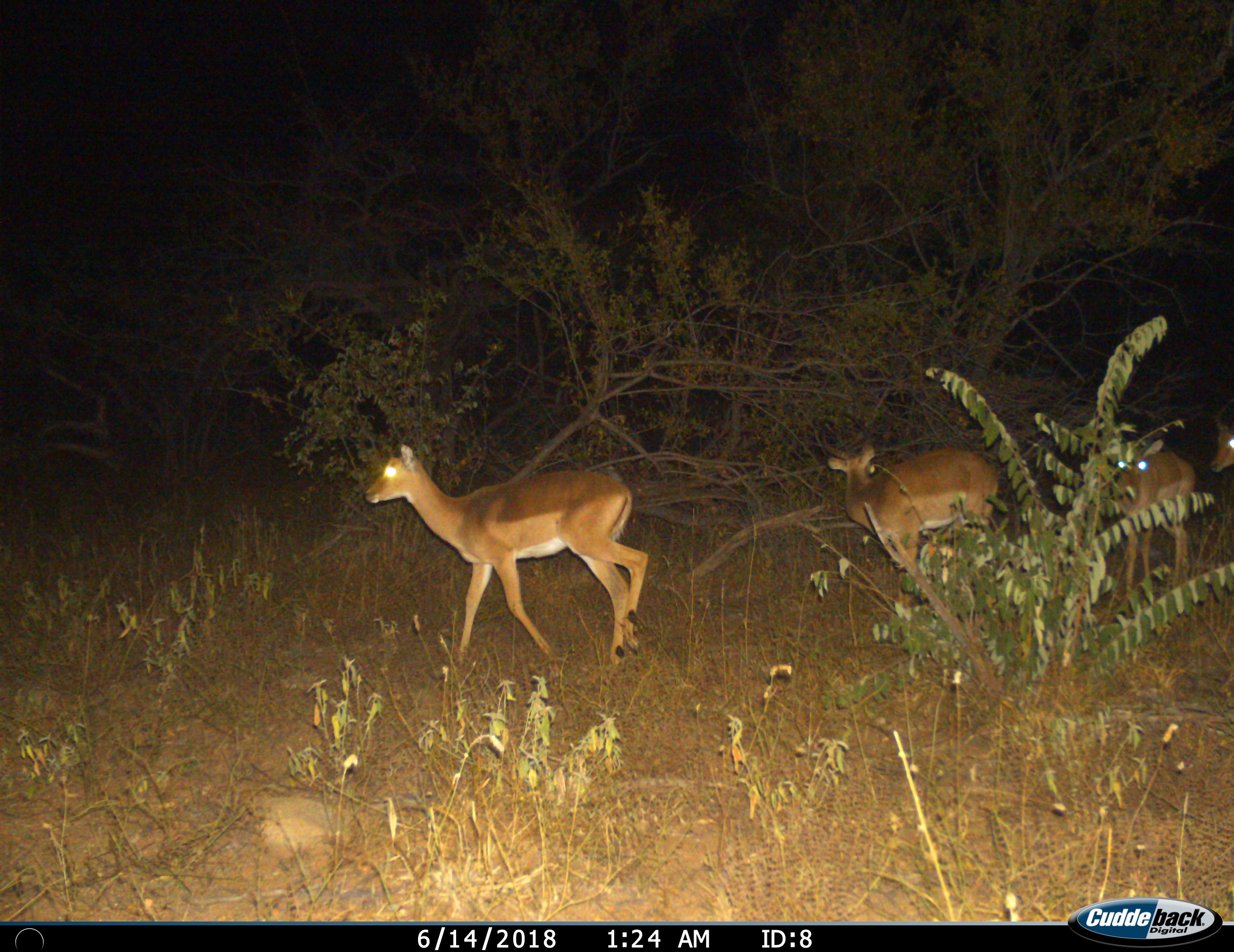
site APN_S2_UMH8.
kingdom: Animalia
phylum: Chordata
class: Mammalia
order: Artiodactyla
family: Bovidae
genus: Aepyceros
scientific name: Aepyceros melampus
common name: impala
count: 4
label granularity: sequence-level